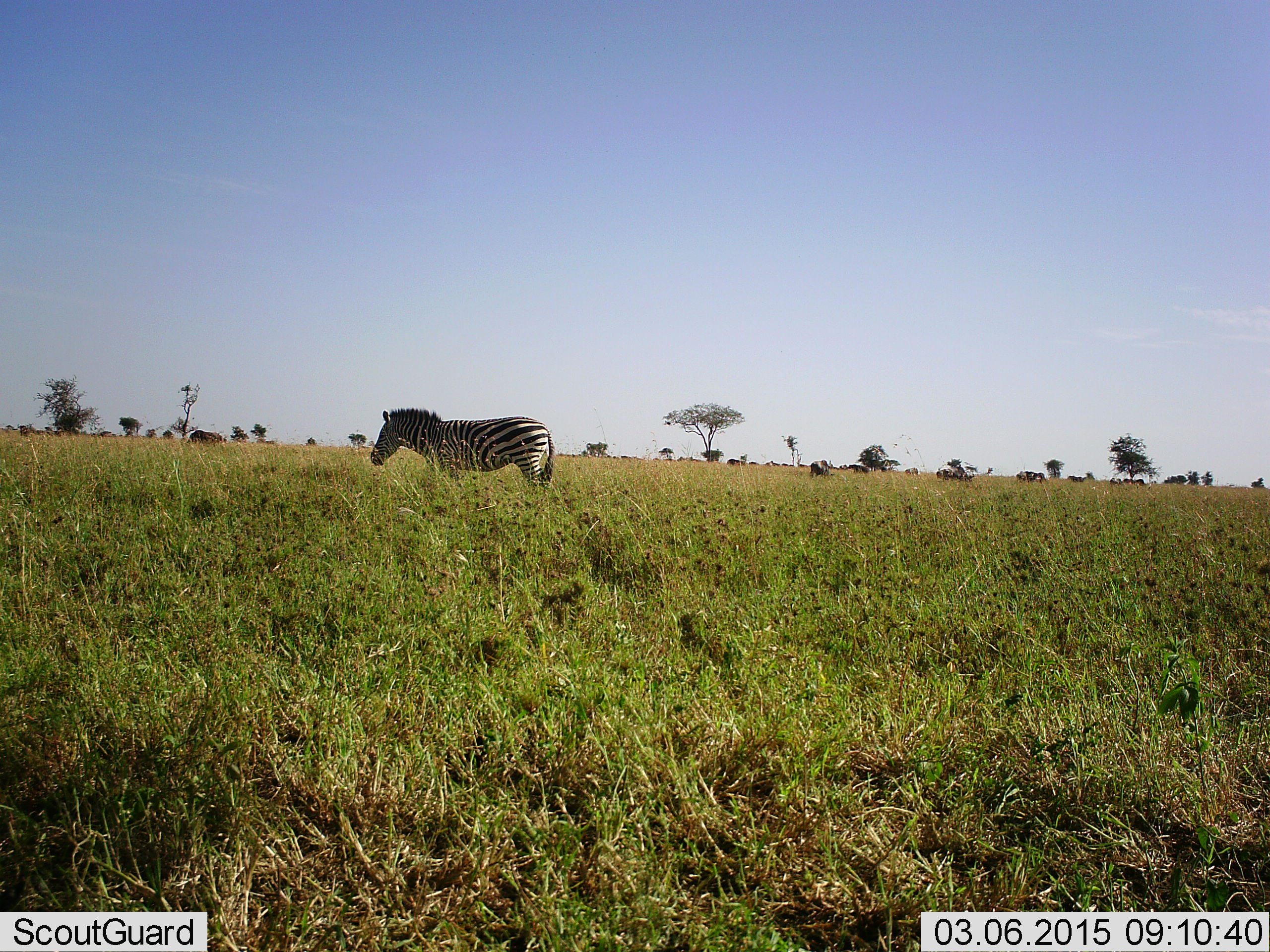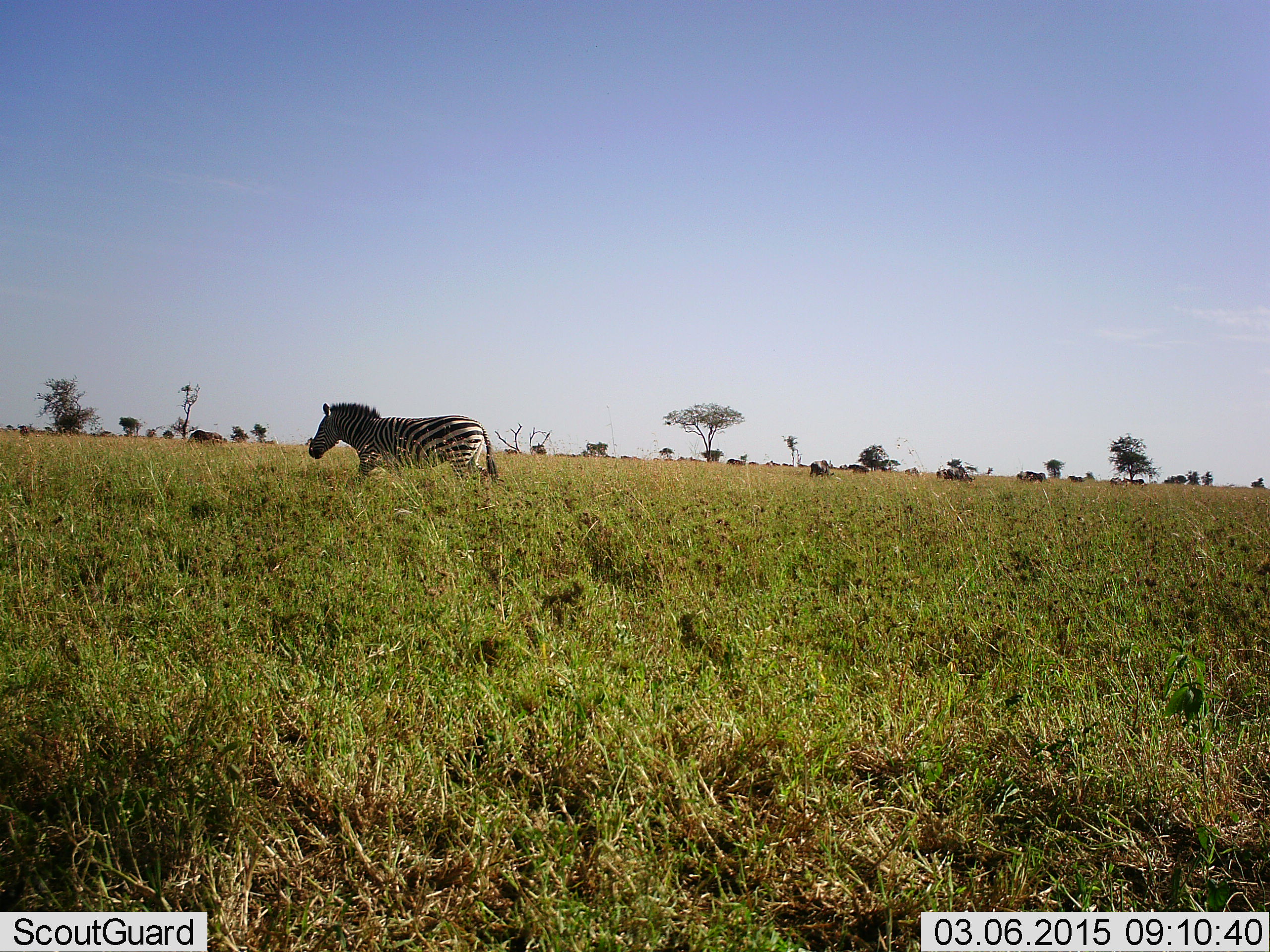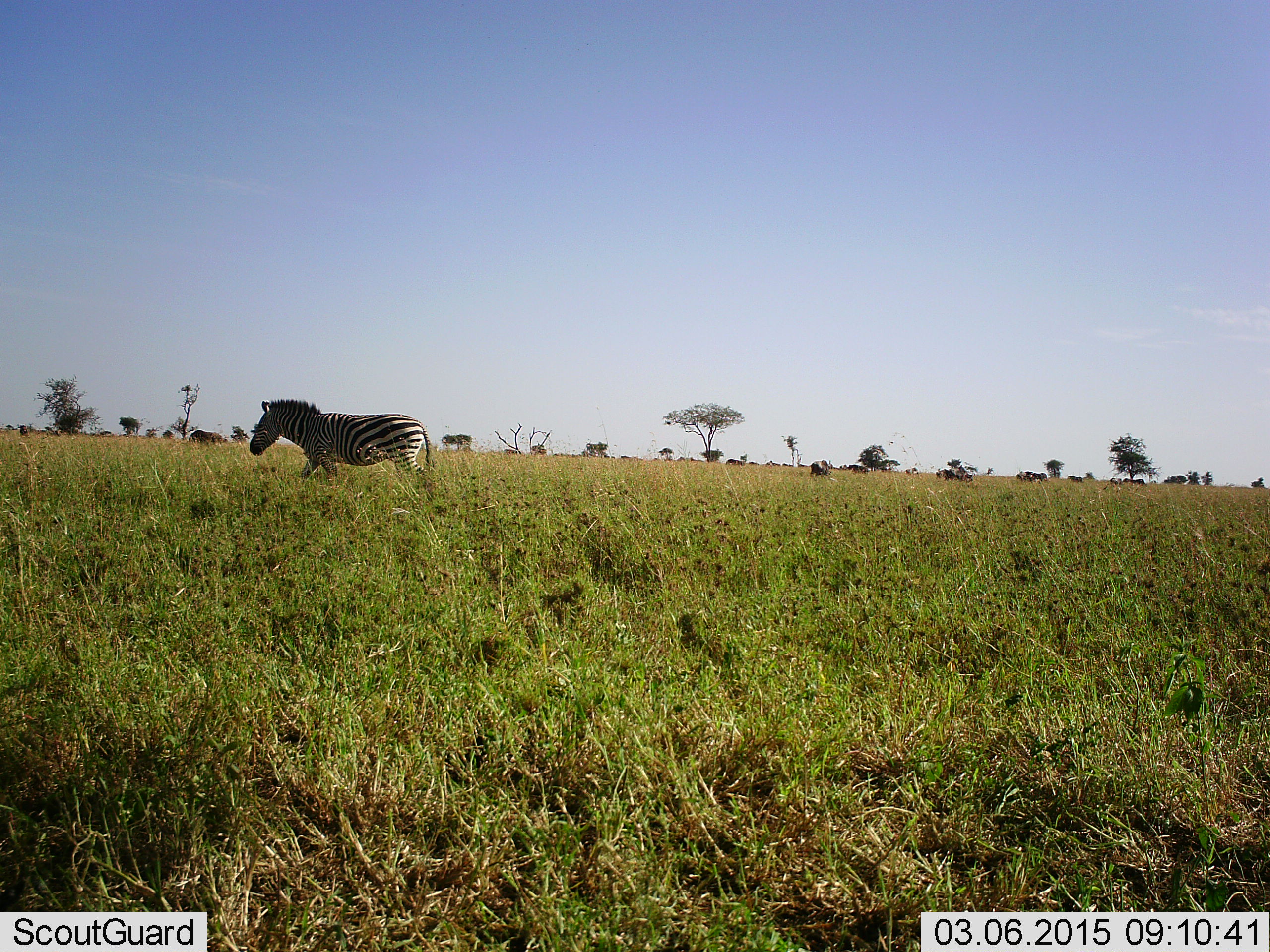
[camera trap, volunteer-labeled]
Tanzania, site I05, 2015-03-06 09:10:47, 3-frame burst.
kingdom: Animalia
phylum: Chordata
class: Mammalia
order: Perissodactyla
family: Equidae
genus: Equus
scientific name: Equus quagga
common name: plains zebra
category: zebra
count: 1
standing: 10%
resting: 10%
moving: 80%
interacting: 0%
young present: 0%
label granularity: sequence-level